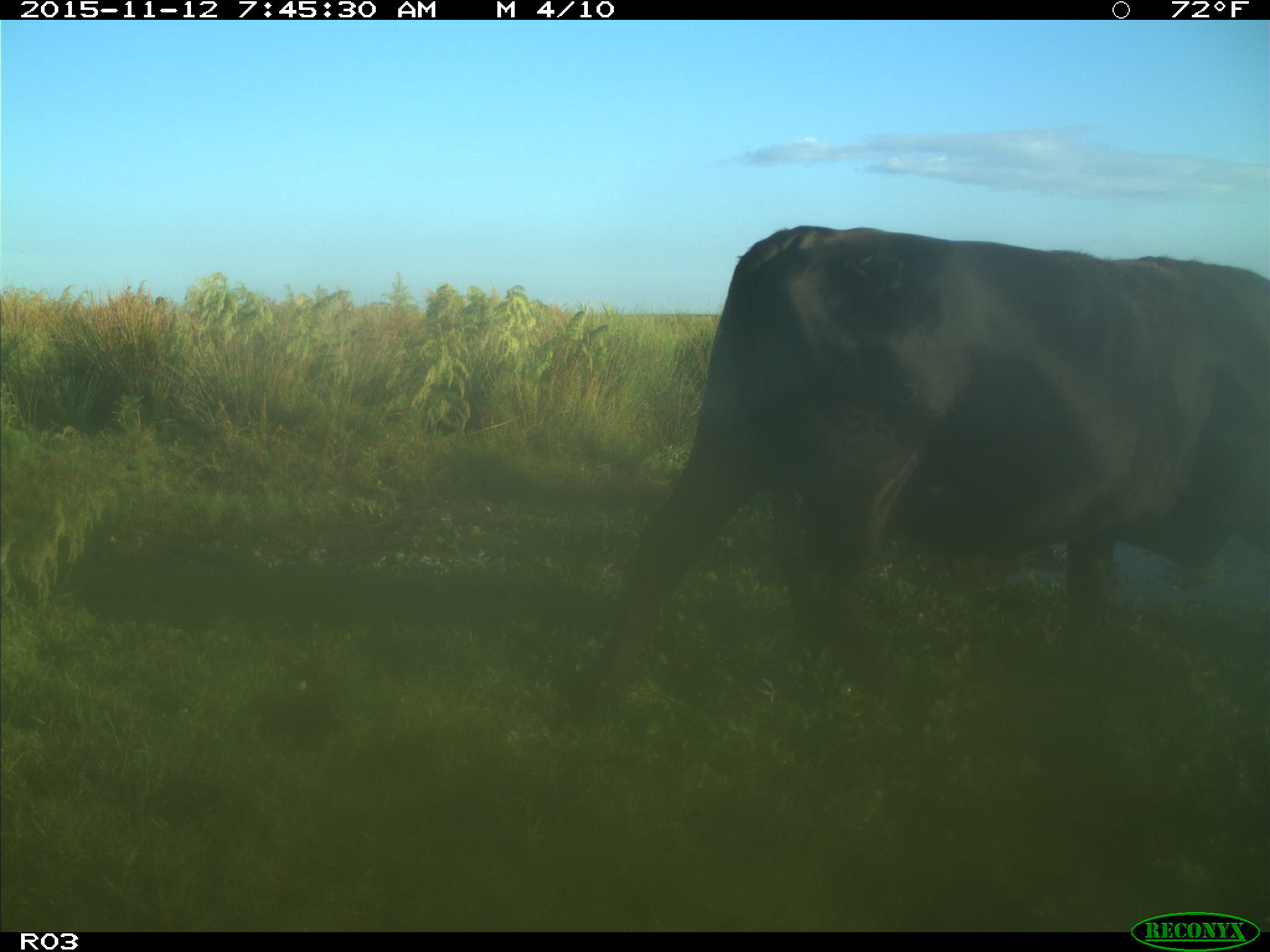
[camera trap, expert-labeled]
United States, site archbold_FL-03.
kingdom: Animalia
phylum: Chordata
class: Mammalia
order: Artiodactyla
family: Bovidae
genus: Bos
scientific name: Bos taurus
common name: domestic cow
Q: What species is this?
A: Bos taurus (domestic cow).